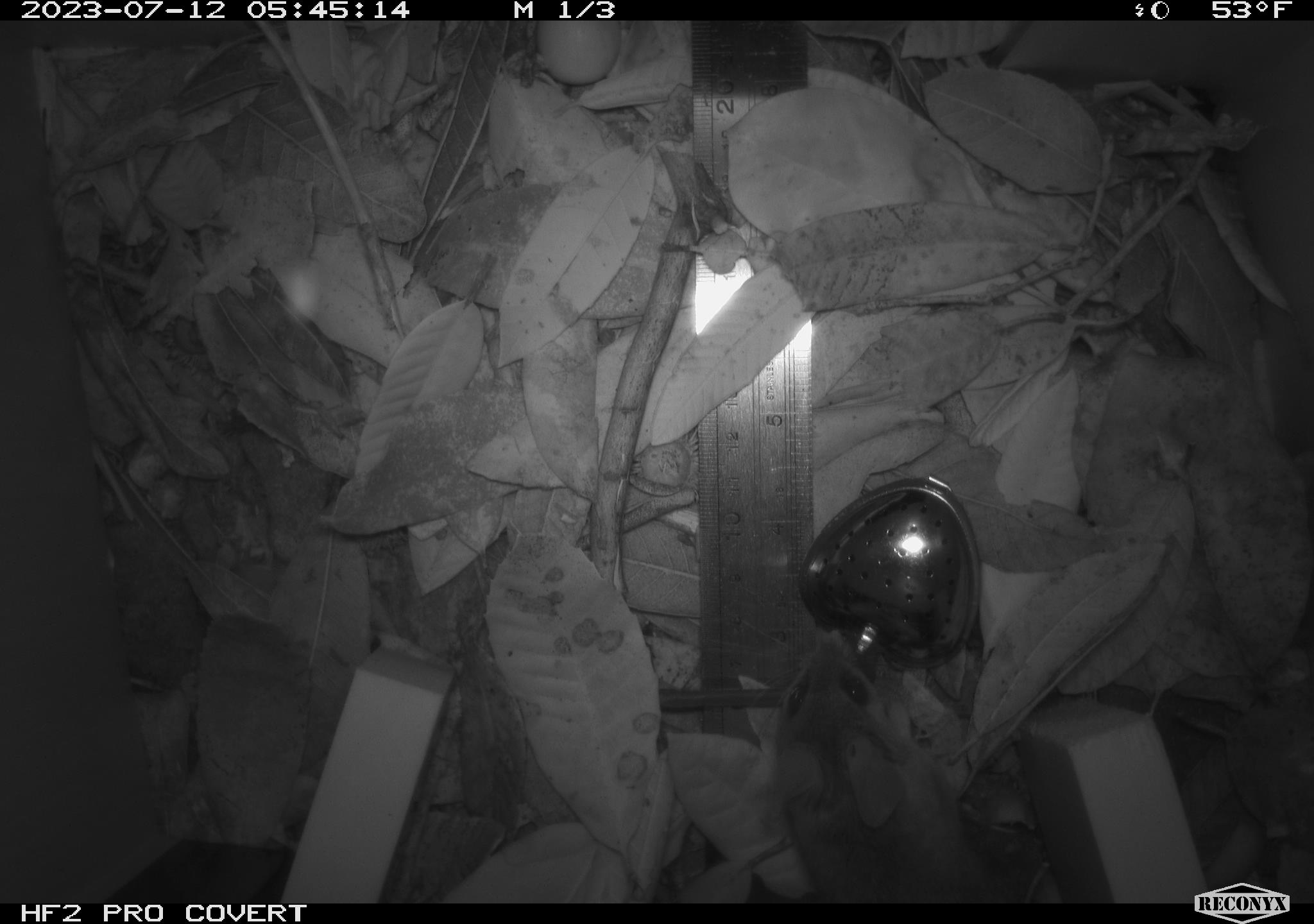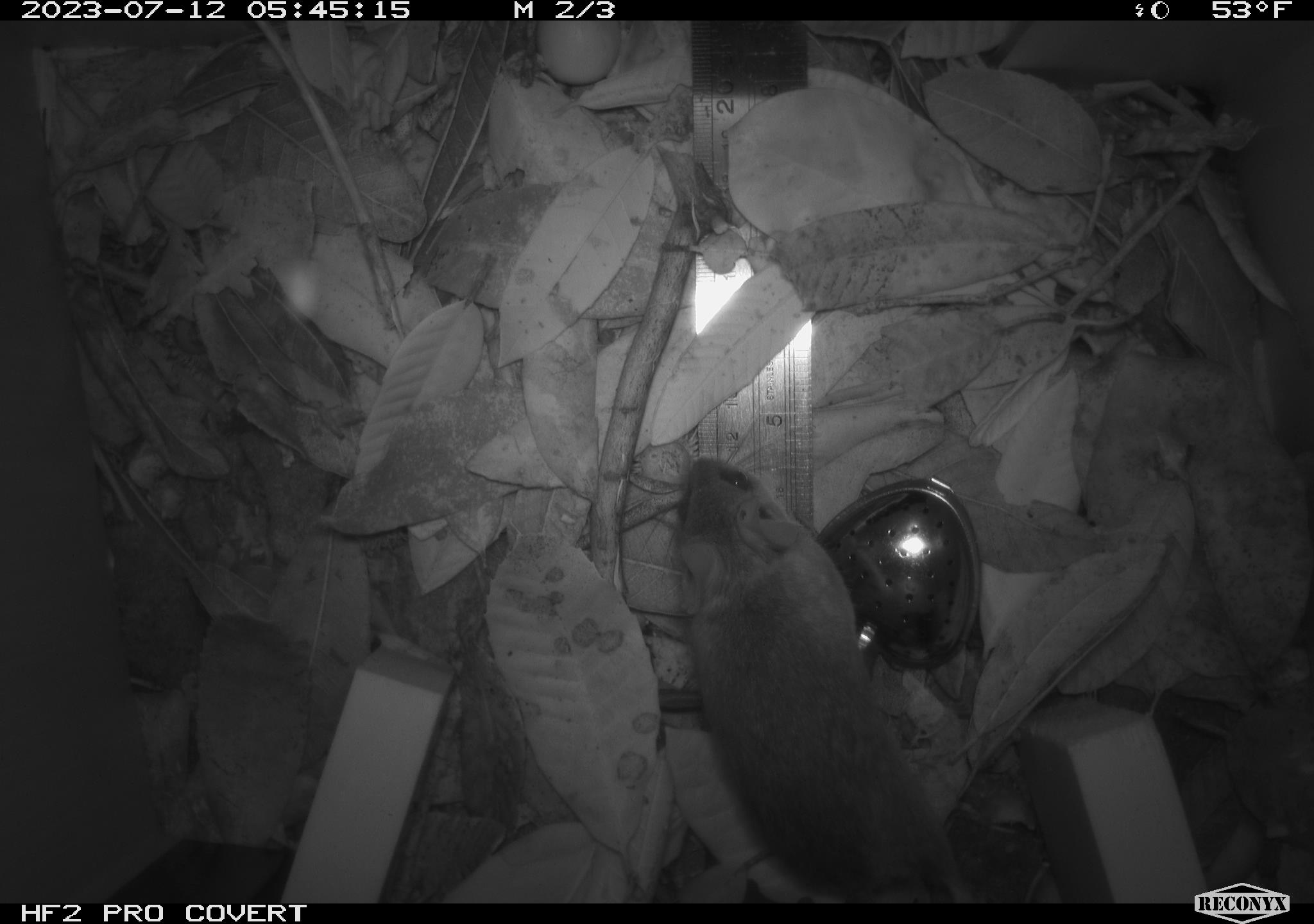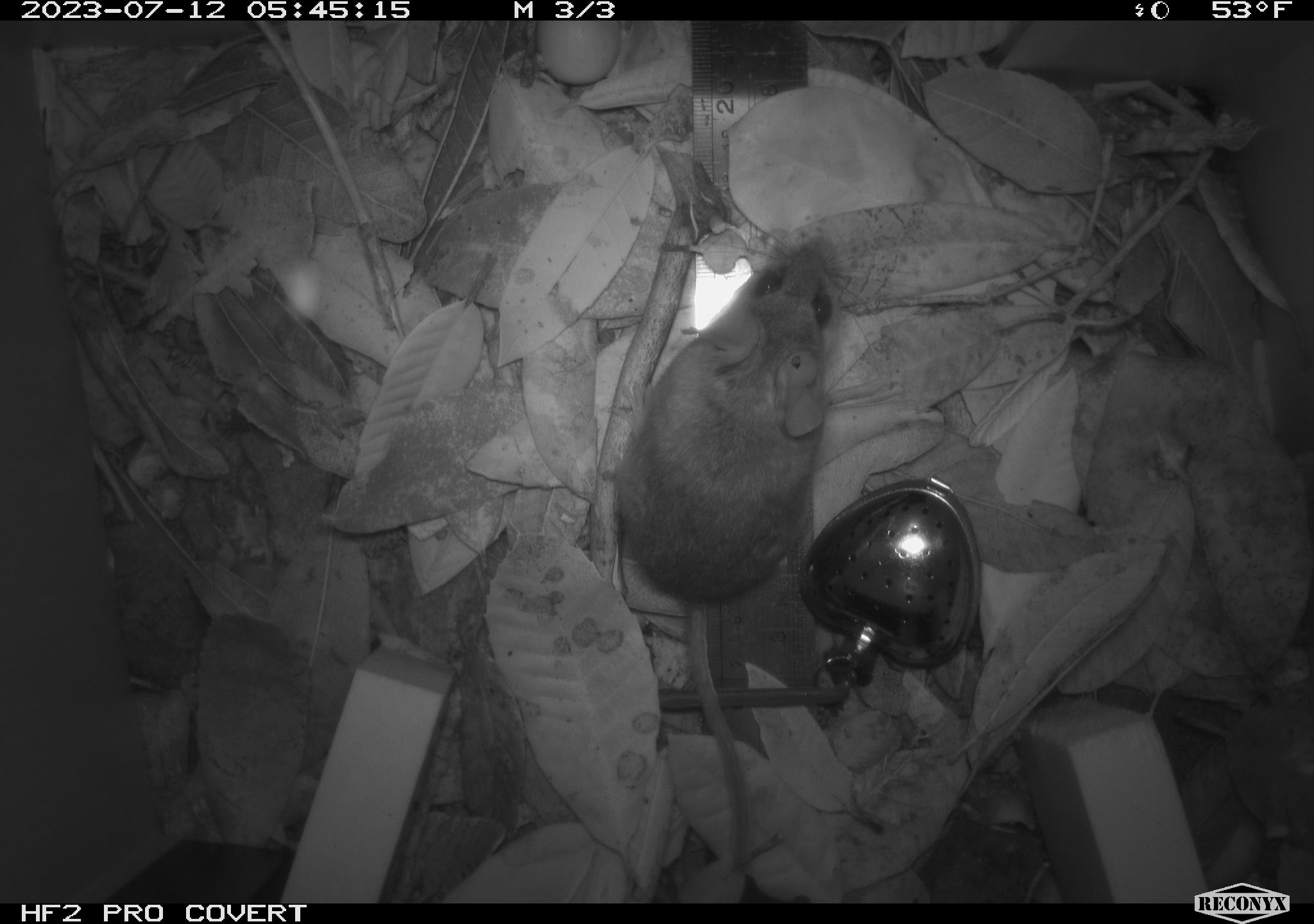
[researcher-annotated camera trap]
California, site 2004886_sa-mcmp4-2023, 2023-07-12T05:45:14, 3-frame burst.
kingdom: Animalia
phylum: Chordata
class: Mammalia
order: Rodentia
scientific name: Rodentia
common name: mouse species